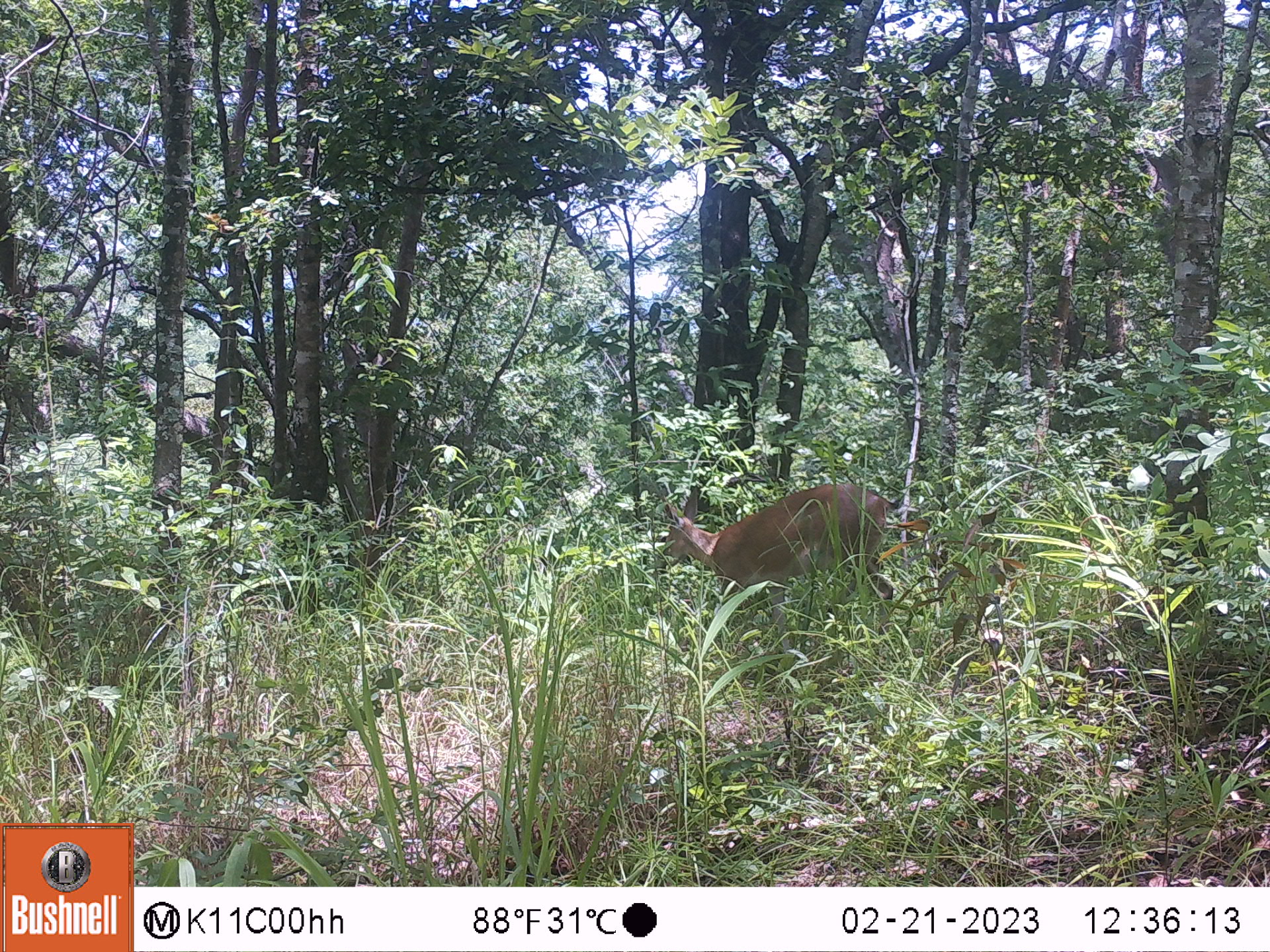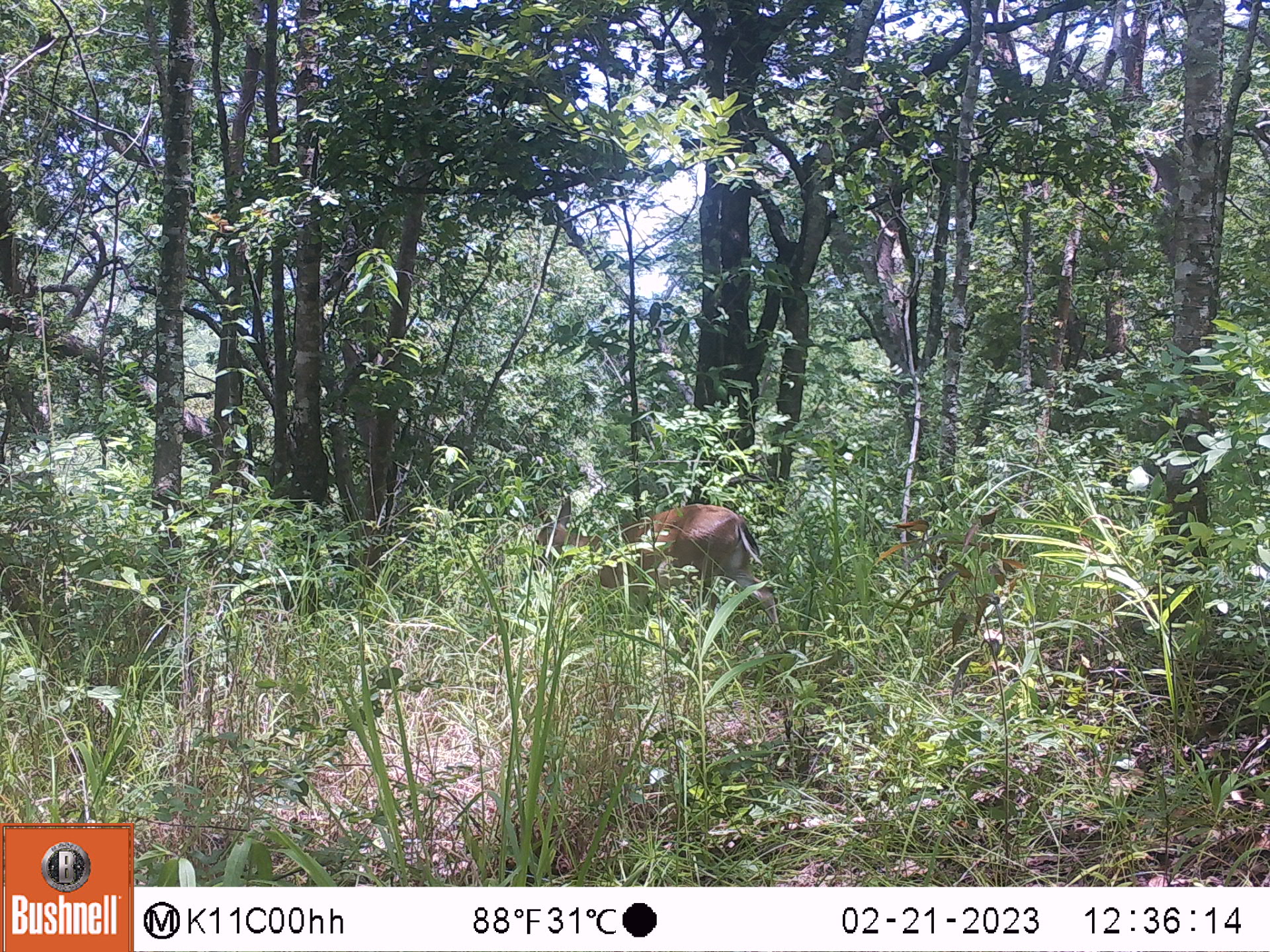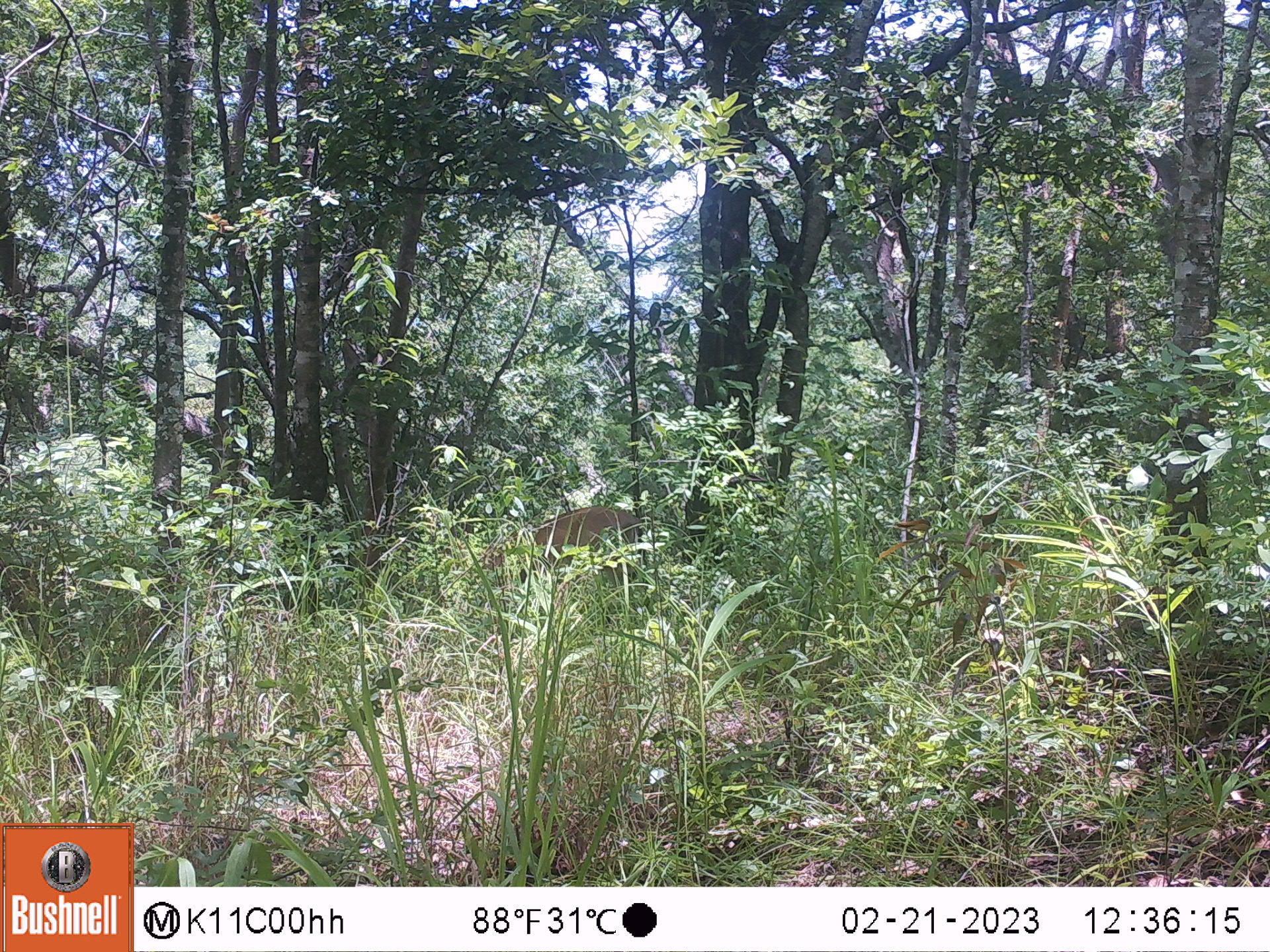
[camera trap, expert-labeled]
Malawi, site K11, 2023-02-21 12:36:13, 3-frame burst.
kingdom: Animalia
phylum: Chordata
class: Mammalia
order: Artiodactyla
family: Bovidae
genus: Sylvicapra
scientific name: Sylvicapra grimmia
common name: common duiker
Common duiker (Sylvicapra grimmia), count 1.